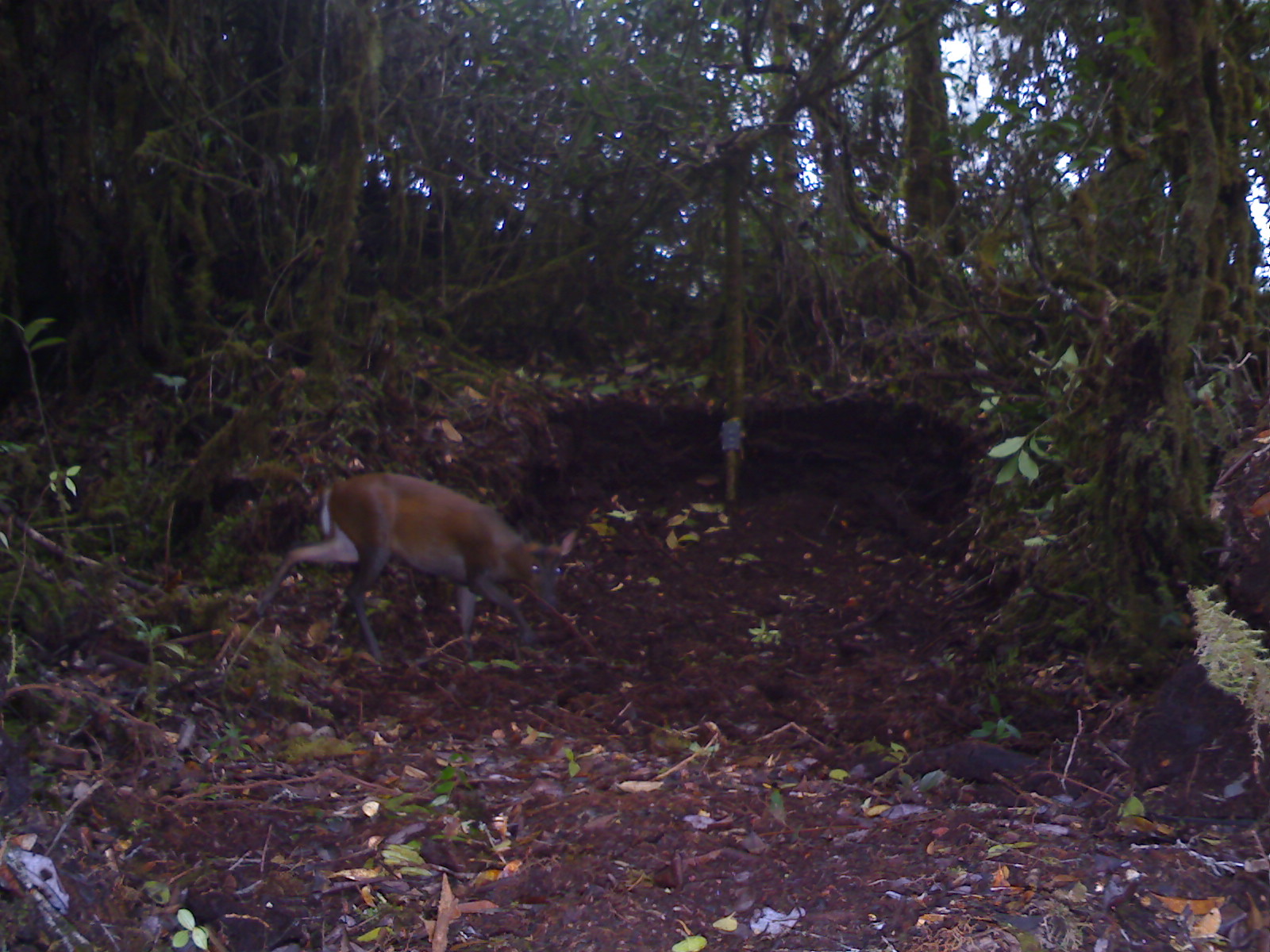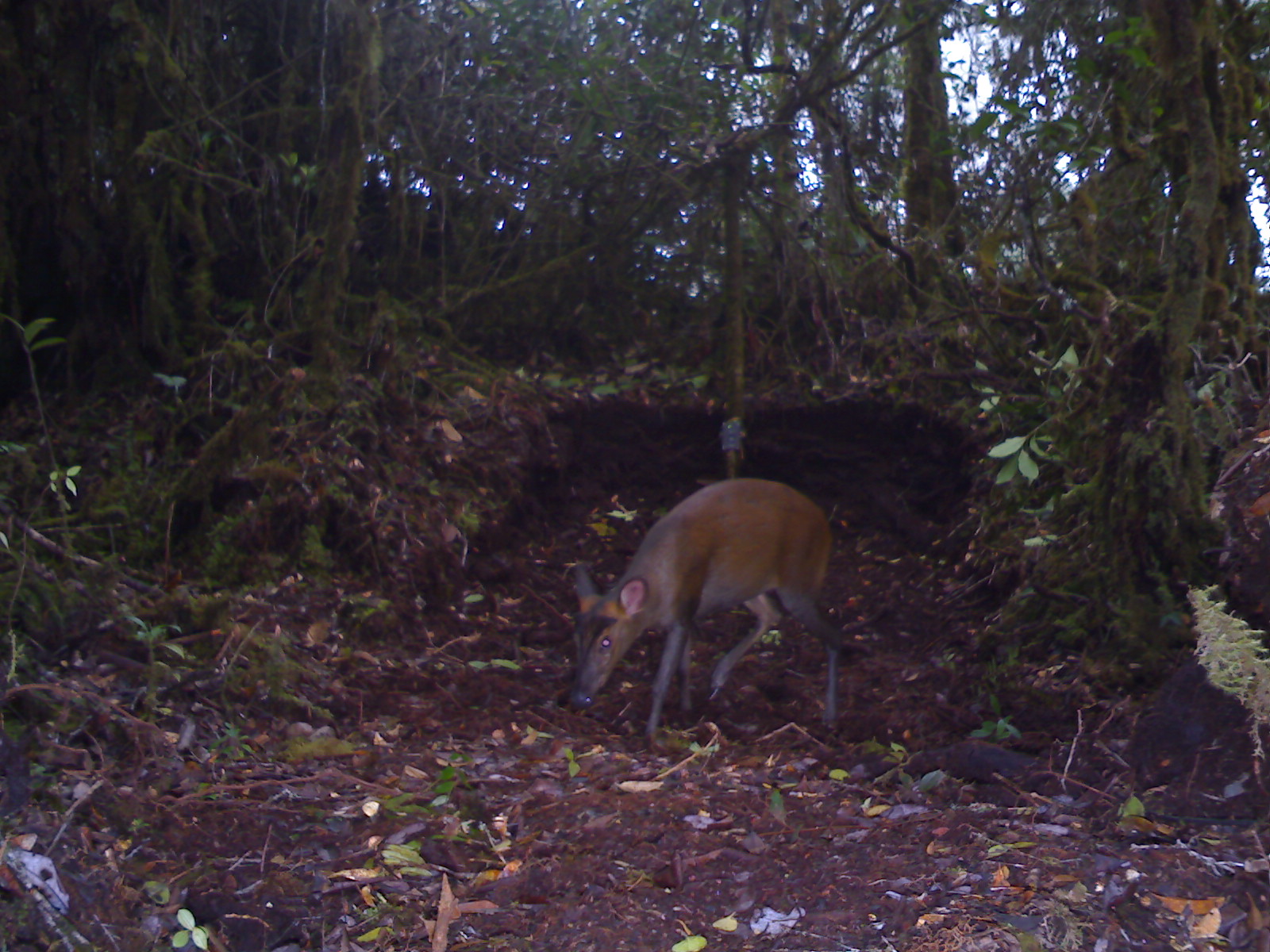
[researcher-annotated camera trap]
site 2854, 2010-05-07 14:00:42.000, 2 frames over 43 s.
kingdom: Animalia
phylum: Chordata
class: Mammalia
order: Artiodactyla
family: Cervidae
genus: Muntiacus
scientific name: Muntiacus muntjak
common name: southern red muntjac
Muntiacus muntjak (southern red muntjac), count 1, sex female.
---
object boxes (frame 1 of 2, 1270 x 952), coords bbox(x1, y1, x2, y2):
muntiacus muntjak: bbox(255, 470, 577, 662)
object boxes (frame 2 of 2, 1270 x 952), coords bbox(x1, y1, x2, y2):
muntiacus muntjak: bbox(569, 476, 842, 737)